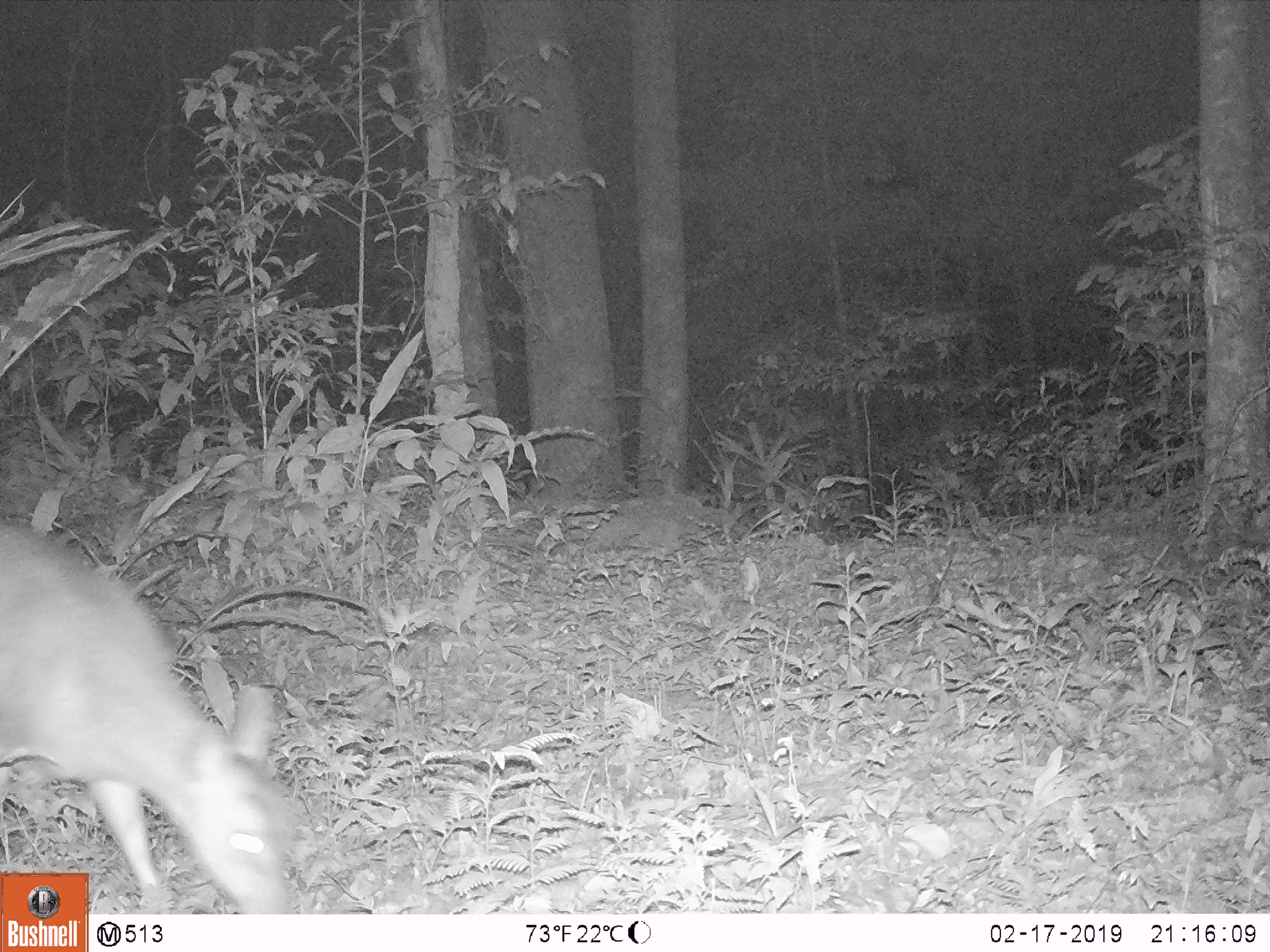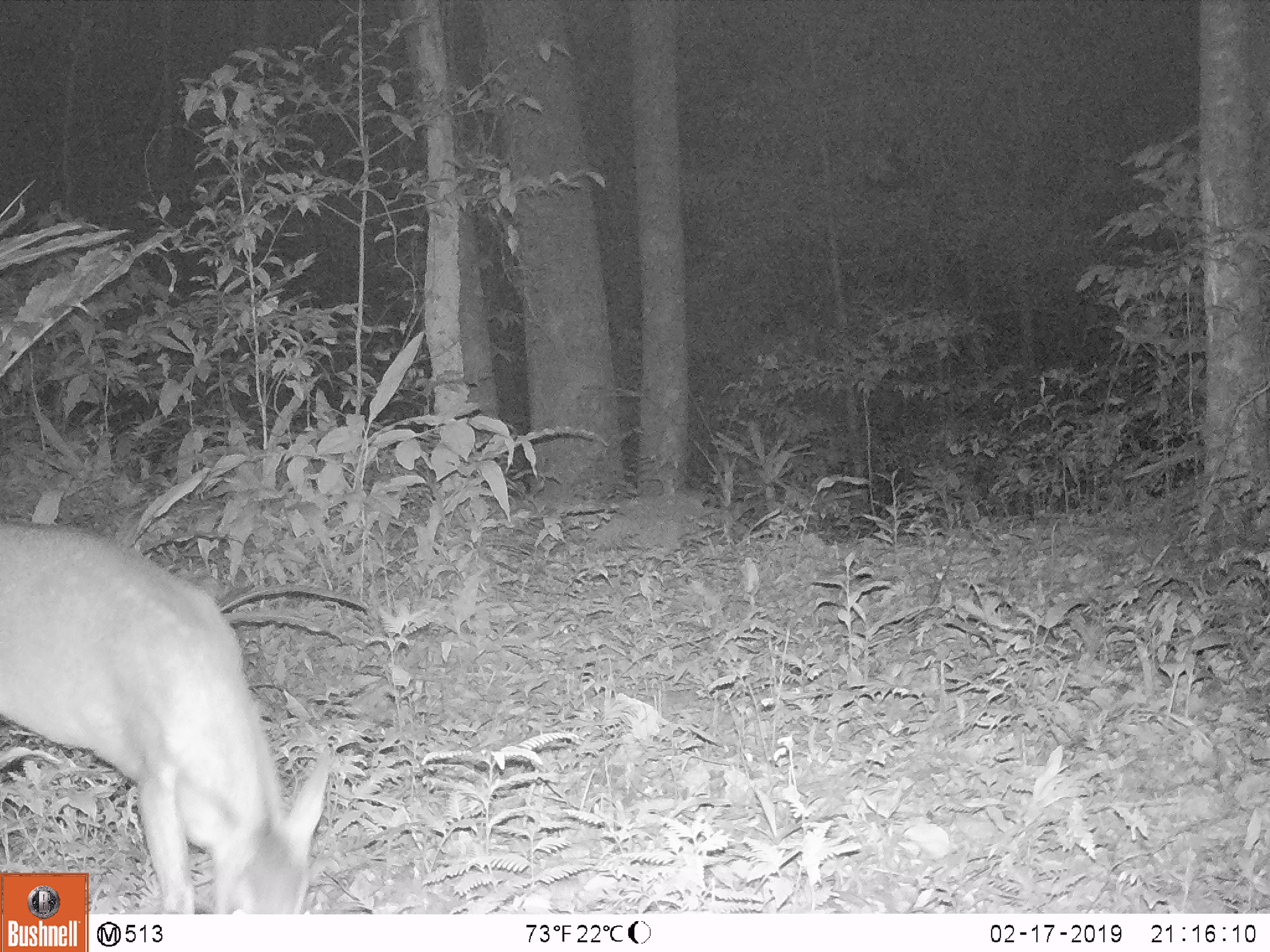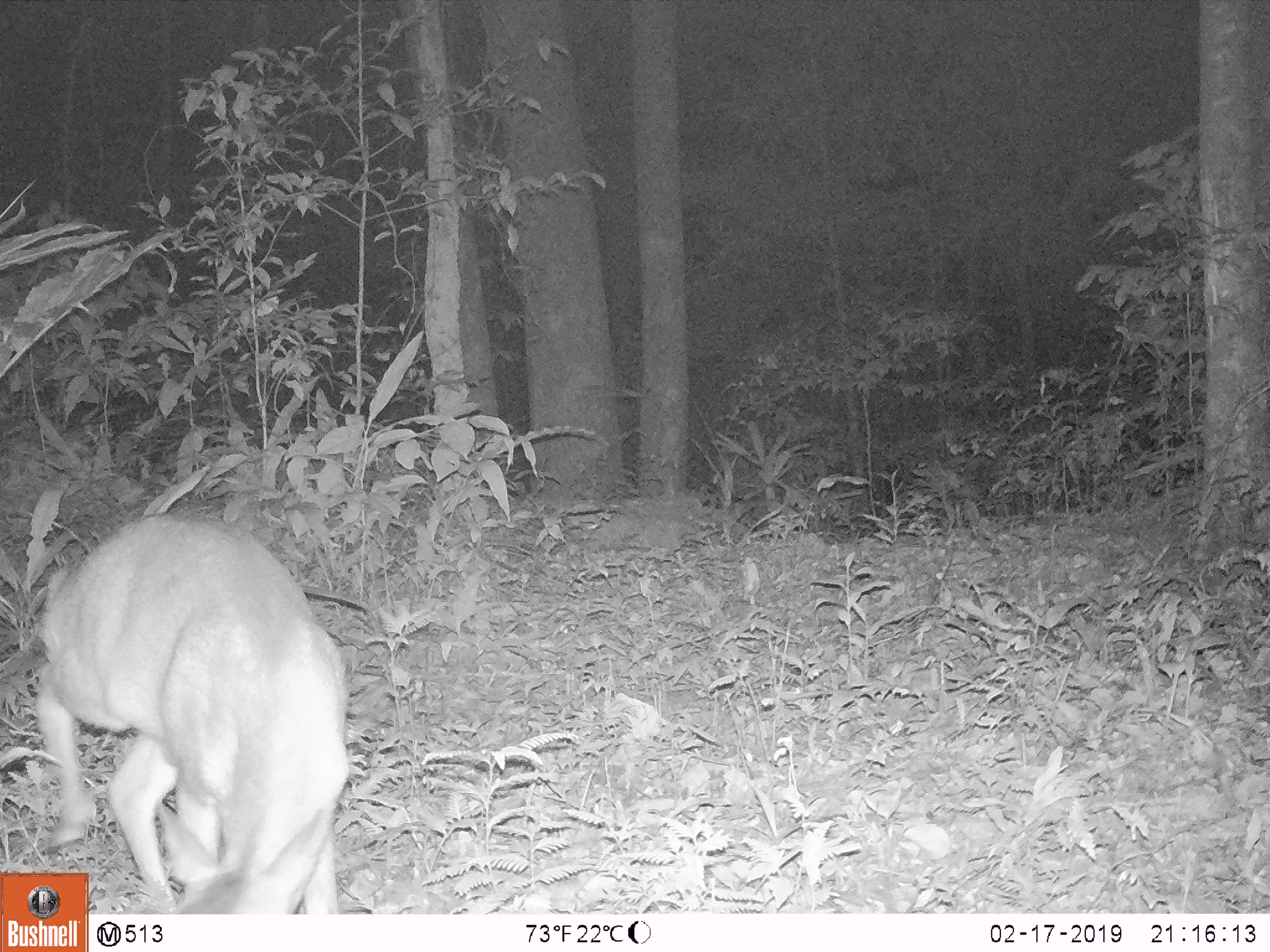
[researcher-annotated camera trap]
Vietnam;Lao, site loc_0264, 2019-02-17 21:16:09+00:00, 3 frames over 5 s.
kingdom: Animalia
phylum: Chordata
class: Mammalia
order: Artiodactyla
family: Cervidae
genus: Muntiacus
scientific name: Muntiacus vuquangensis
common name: large-antlered muntjac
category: large antlered muntjac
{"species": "large antlered muntjac (large-antlered muntjac) (Muntiacus vuquangensis)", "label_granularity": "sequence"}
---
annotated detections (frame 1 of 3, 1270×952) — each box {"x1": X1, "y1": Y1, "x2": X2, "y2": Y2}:
large antlered muntjac: {"x1": 0, "y1": 516, "x2": 292, "y2": 914}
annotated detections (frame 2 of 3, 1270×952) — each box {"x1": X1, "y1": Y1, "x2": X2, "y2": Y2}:
large antlered muntjac: {"x1": 0, "y1": 516, "x2": 334, "y2": 913}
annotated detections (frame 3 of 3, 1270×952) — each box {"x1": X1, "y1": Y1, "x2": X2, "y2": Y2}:
large antlered muntjac: {"x1": 34, "y1": 513, "x2": 350, "y2": 914}